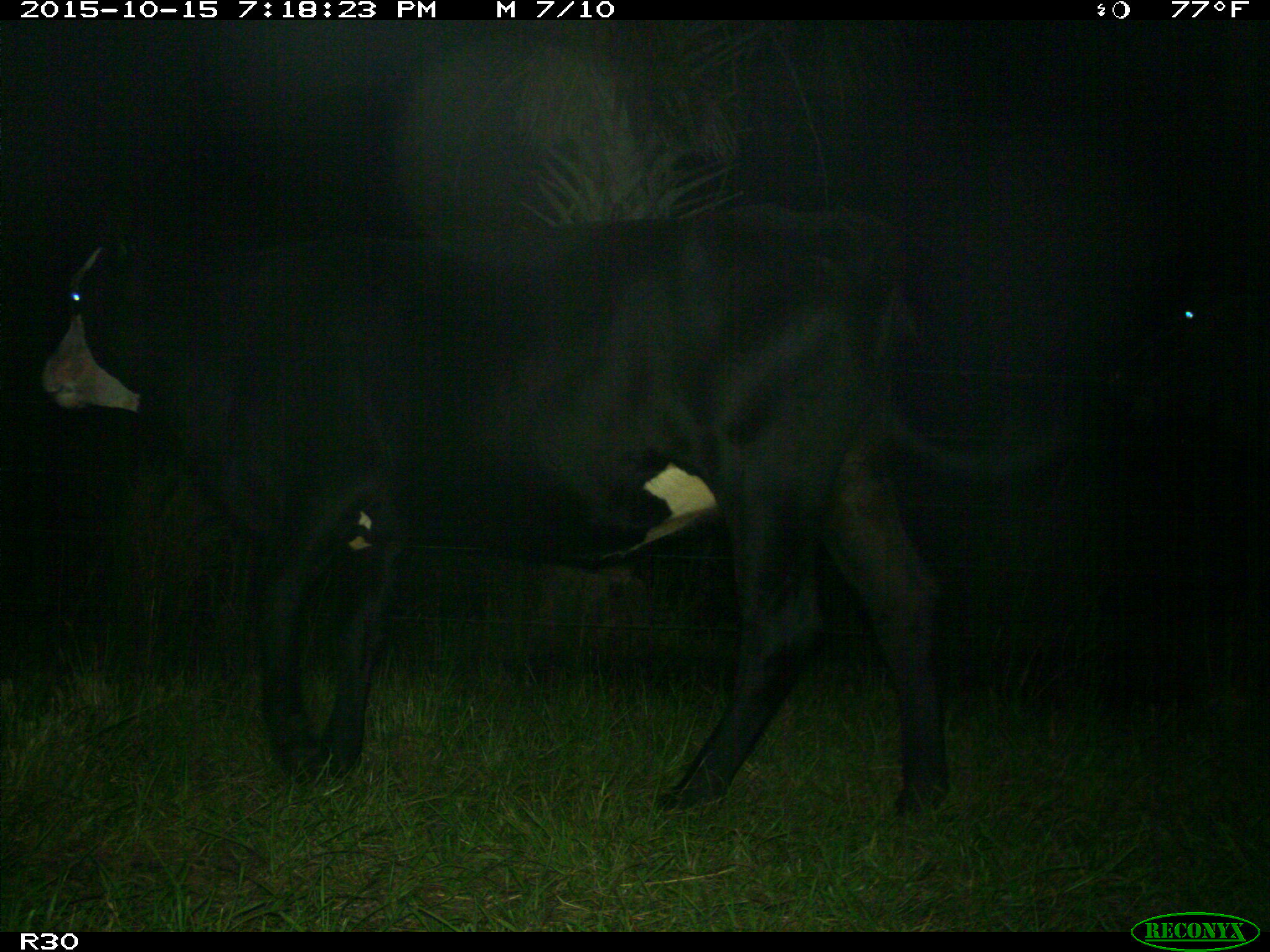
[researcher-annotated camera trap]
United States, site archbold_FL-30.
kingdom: Animalia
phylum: Chordata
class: Mammalia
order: Artiodactyla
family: Bovidae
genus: Bos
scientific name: Bos taurus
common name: domestic cow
Bos taurus (domestic cow).